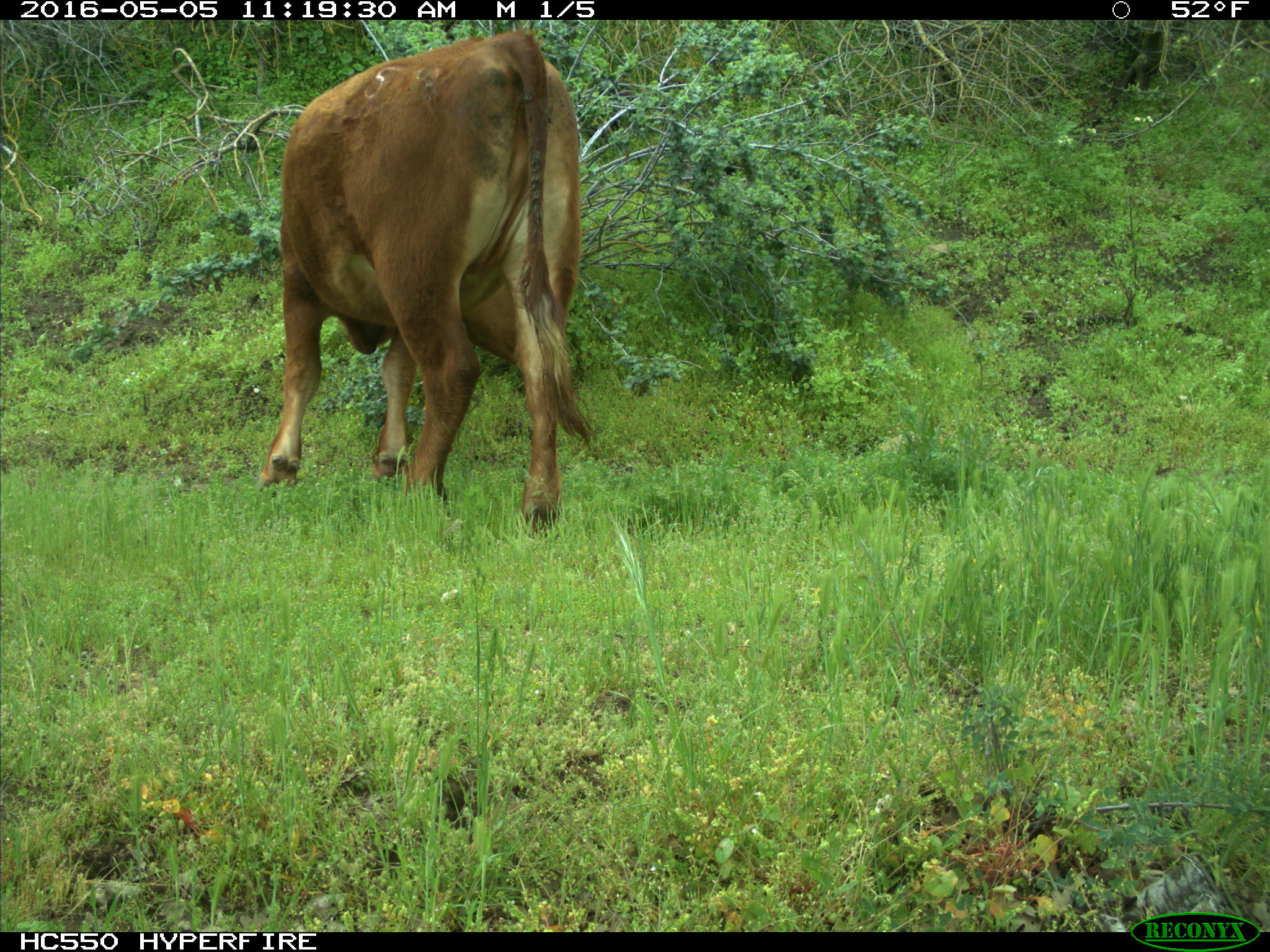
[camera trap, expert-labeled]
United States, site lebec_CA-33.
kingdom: Animalia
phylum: Chordata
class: Mammalia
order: Artiodactyla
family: Bovidae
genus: Bos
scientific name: Bos taurus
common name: domestic cow